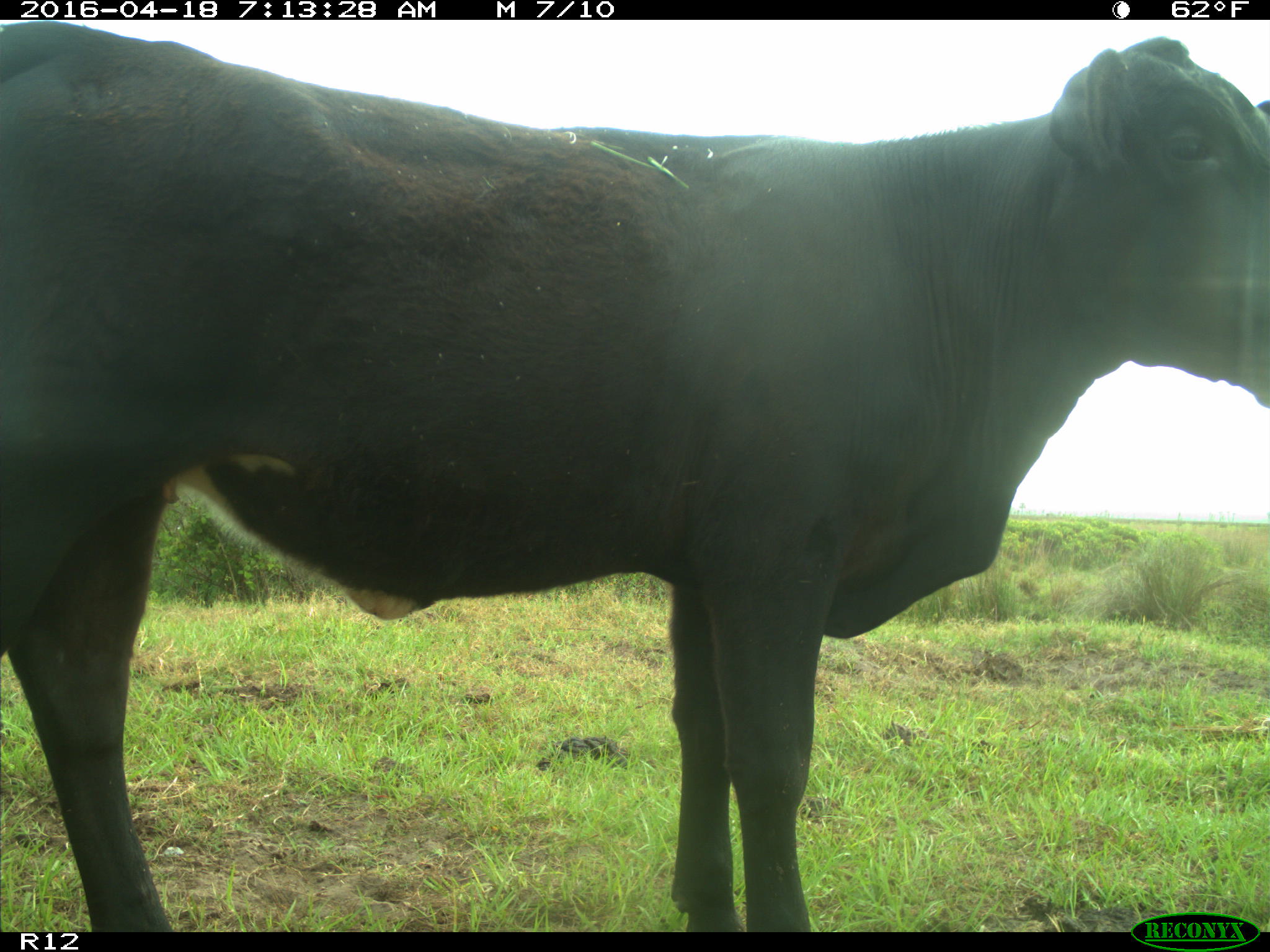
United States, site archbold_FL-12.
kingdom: Animalia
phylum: Chordata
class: Mammalia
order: Artiodactyla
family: Bovidae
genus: Bos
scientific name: Bos taurus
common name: domestic cow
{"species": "Bos taurus (domestic cow)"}